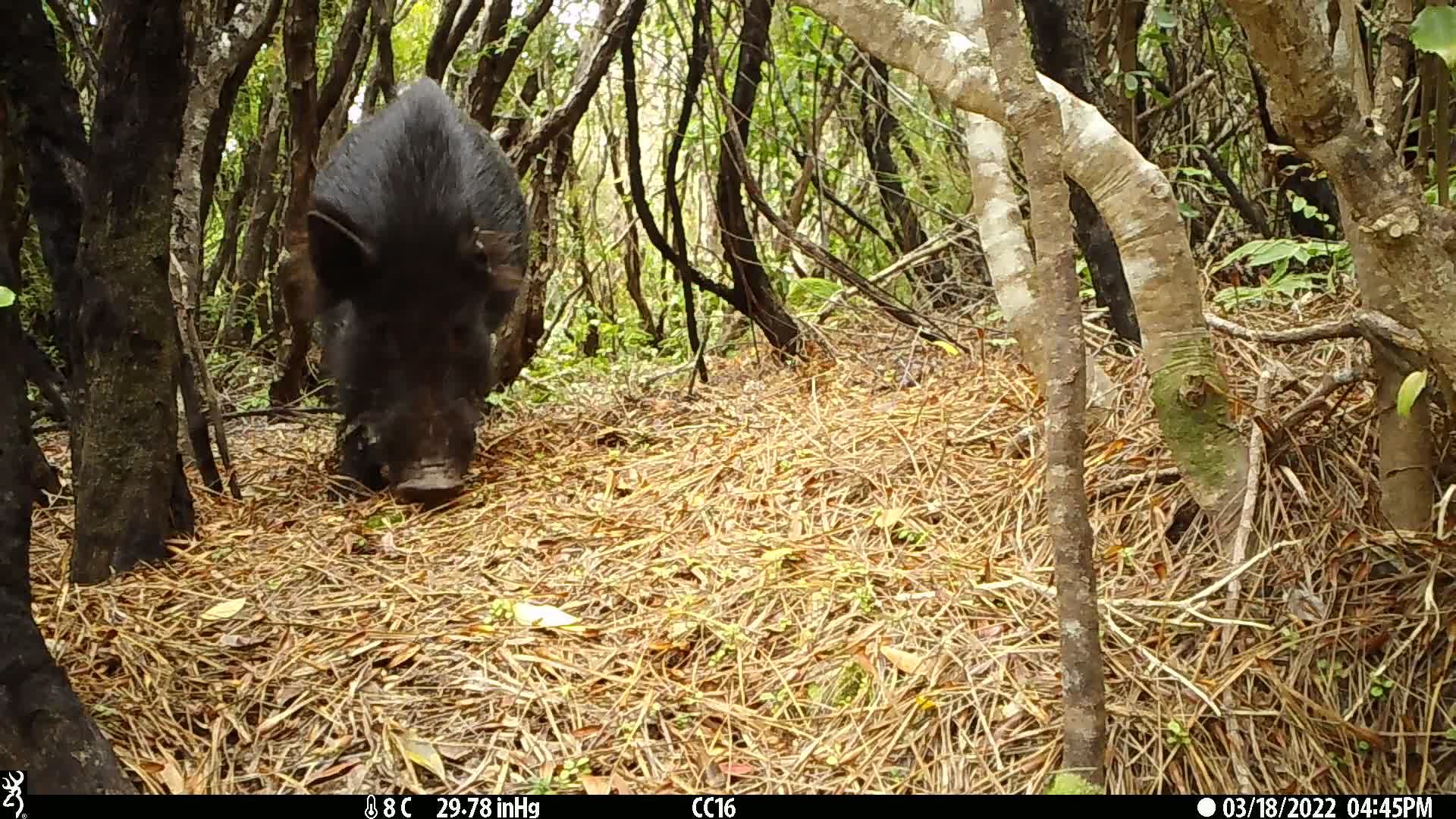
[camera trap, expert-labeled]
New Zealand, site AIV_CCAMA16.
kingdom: Animalia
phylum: Chordata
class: Mammalia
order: Artiodactyla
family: Suidae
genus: Sus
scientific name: Sus scrofa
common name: pig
Pig (Sus scrofa).